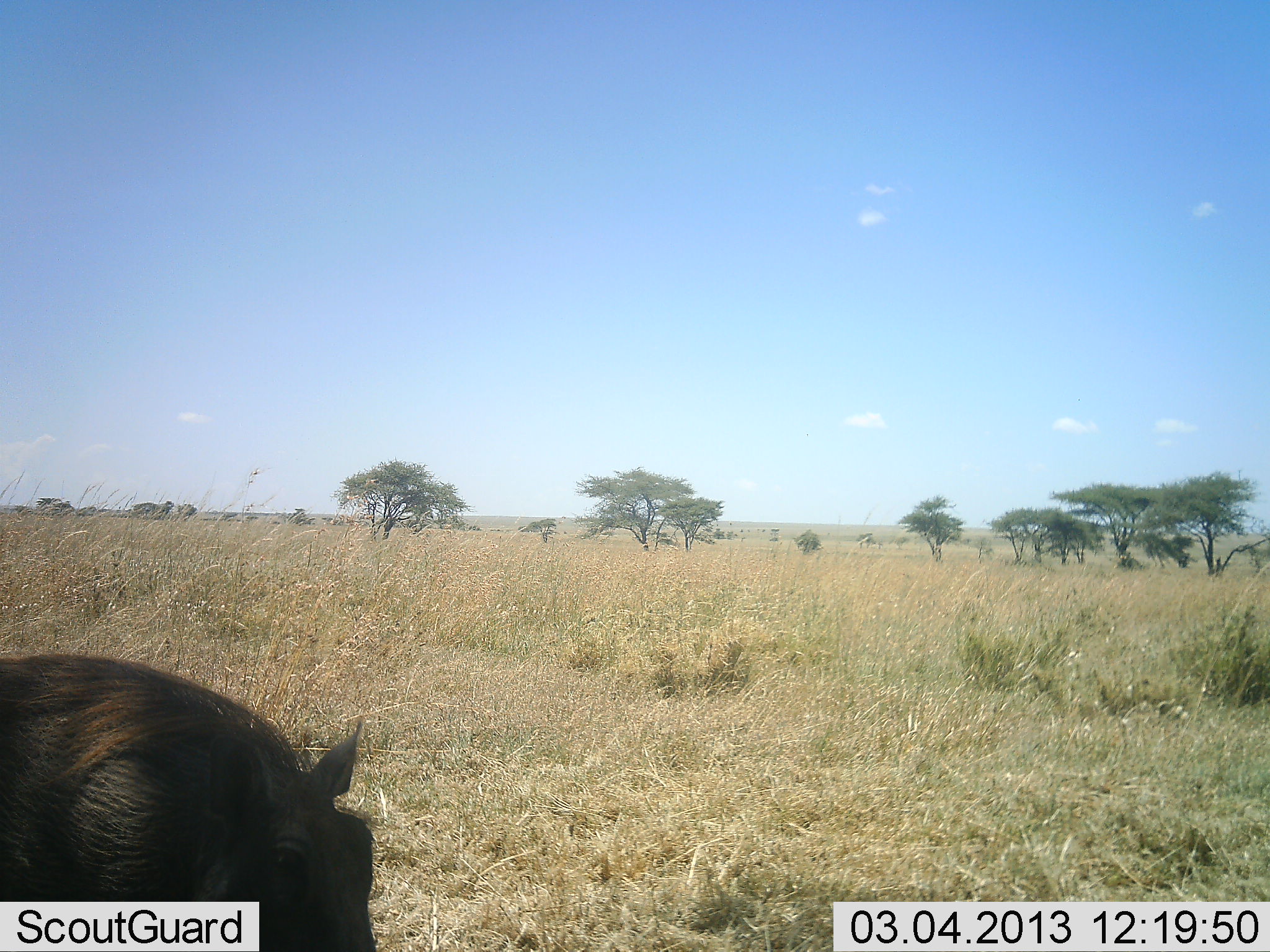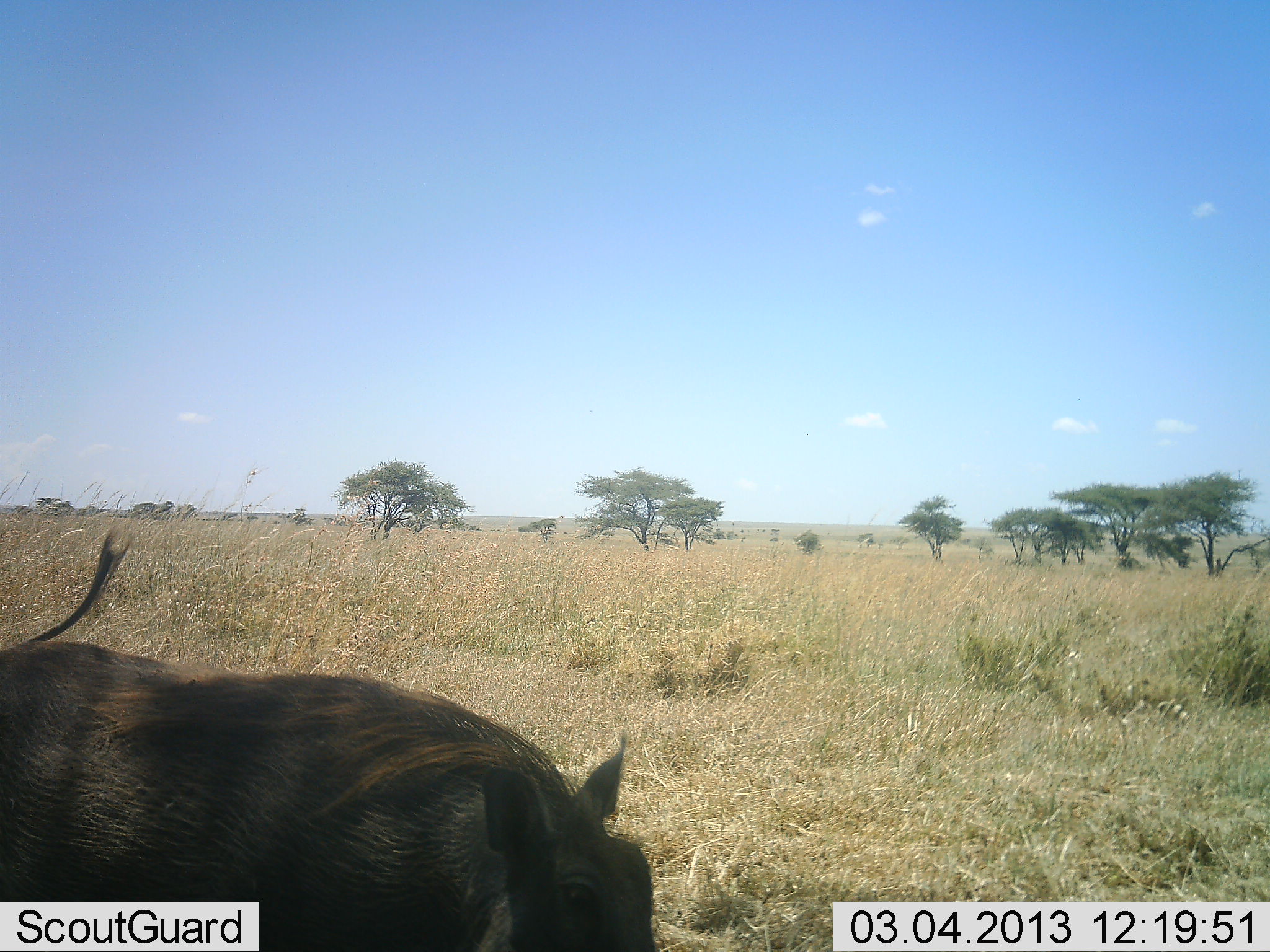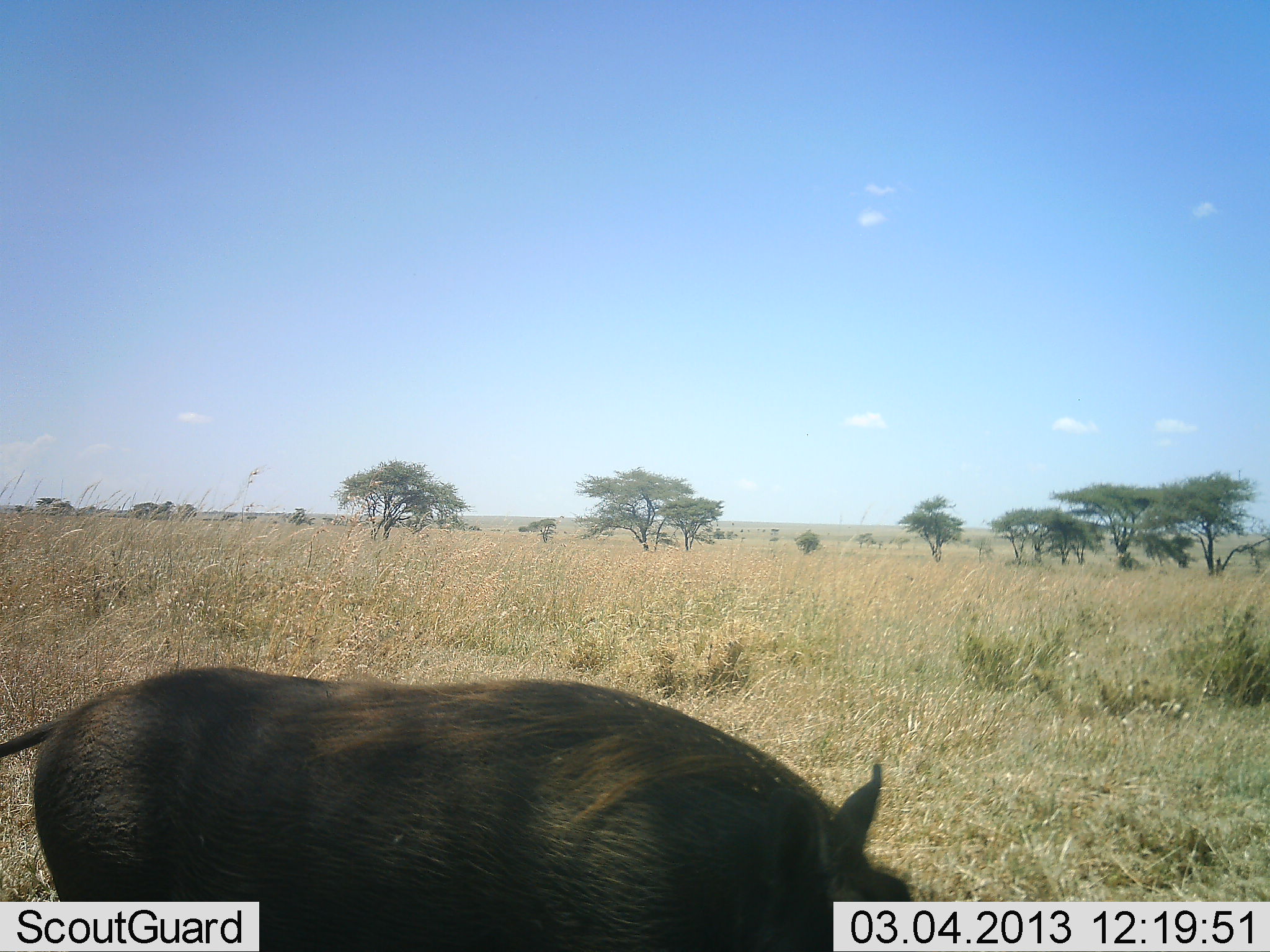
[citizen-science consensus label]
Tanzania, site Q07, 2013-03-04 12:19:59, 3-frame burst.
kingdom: Animalia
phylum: Chordata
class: Mammalia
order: Artiodactyla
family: Suidae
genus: Phacochoerus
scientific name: Phacochoerus africanus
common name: warthog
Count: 1.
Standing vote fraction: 4%.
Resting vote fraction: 0%.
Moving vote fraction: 88%.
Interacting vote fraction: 0%.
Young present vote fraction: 0%.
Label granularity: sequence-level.